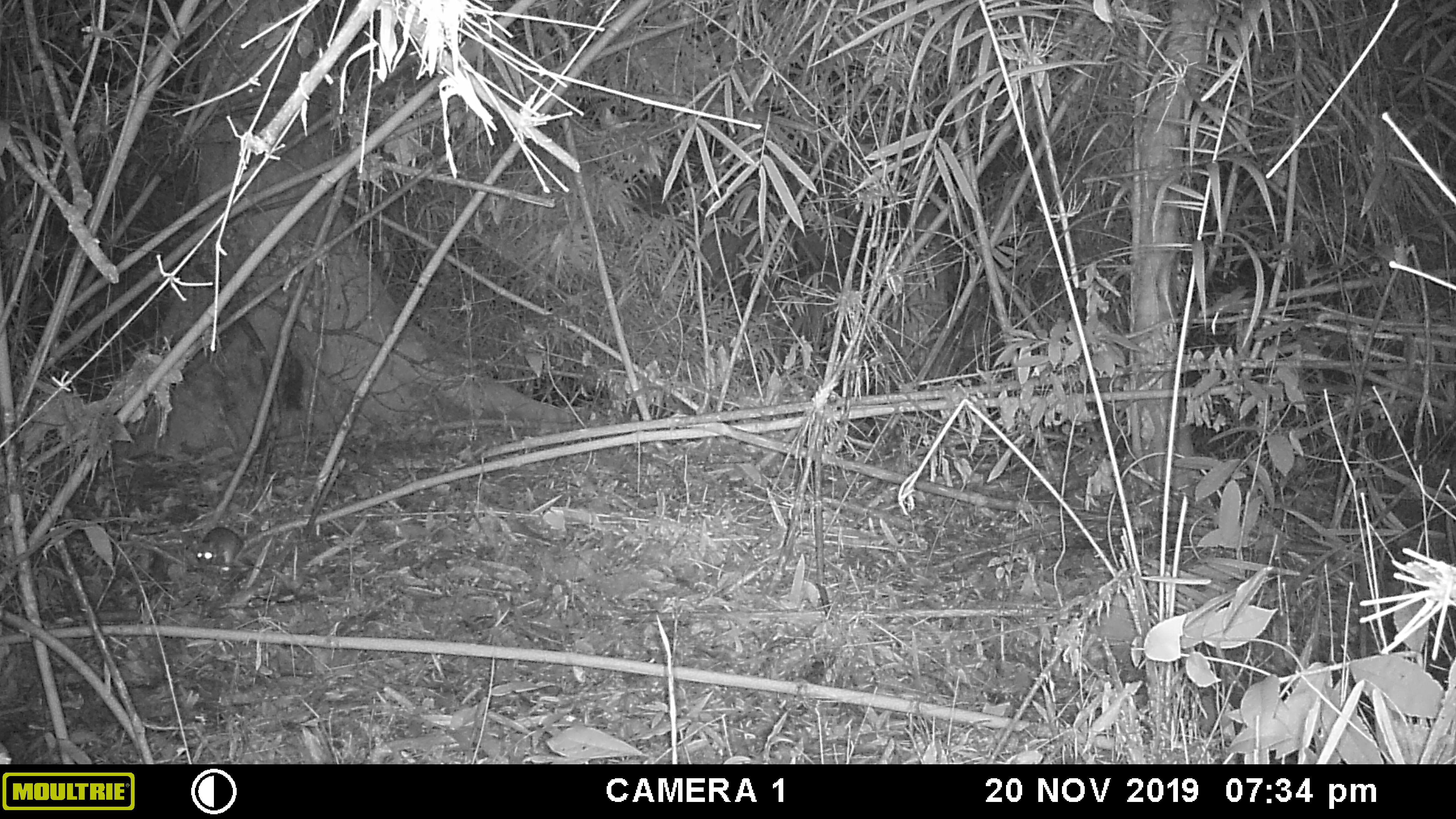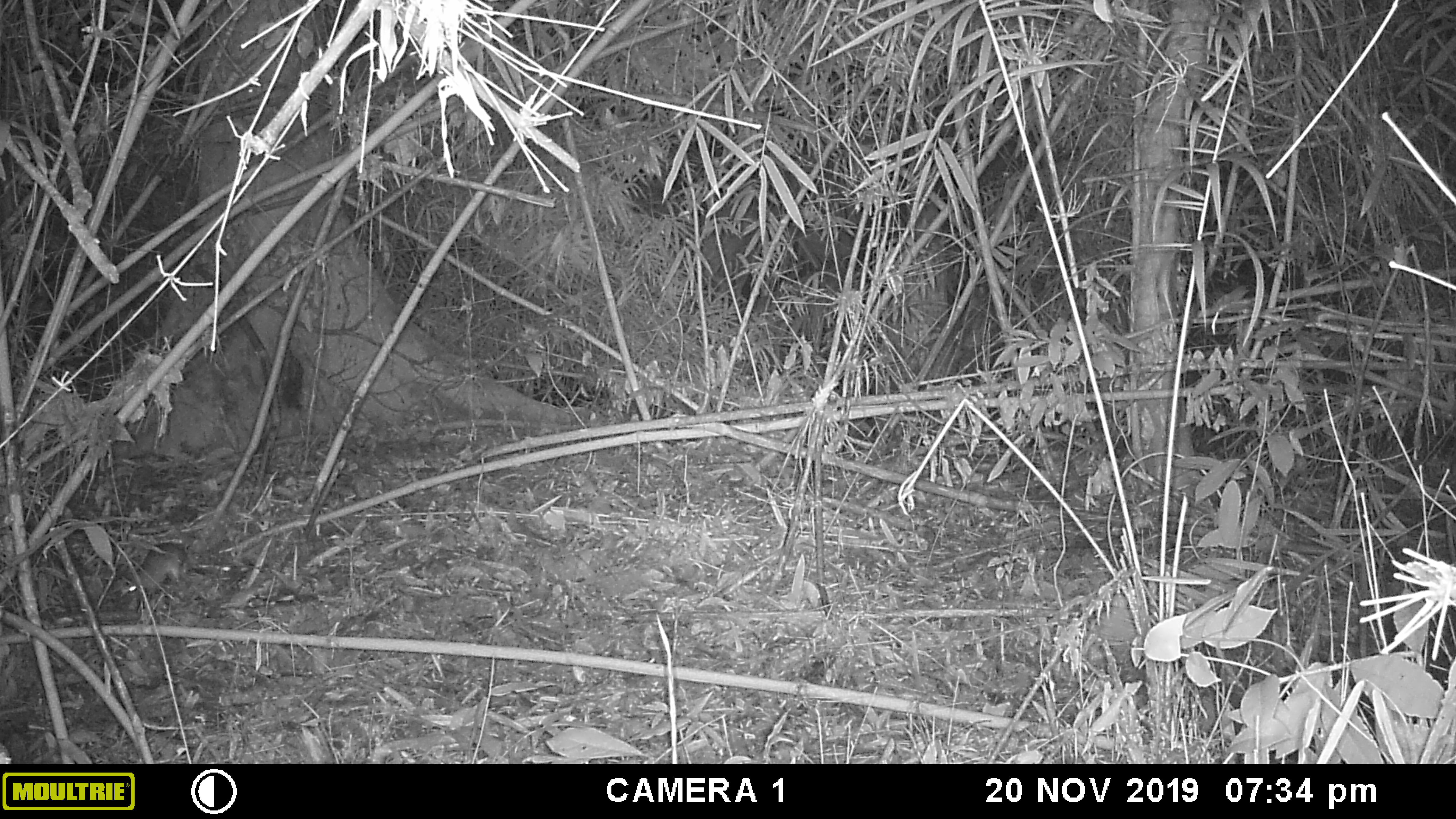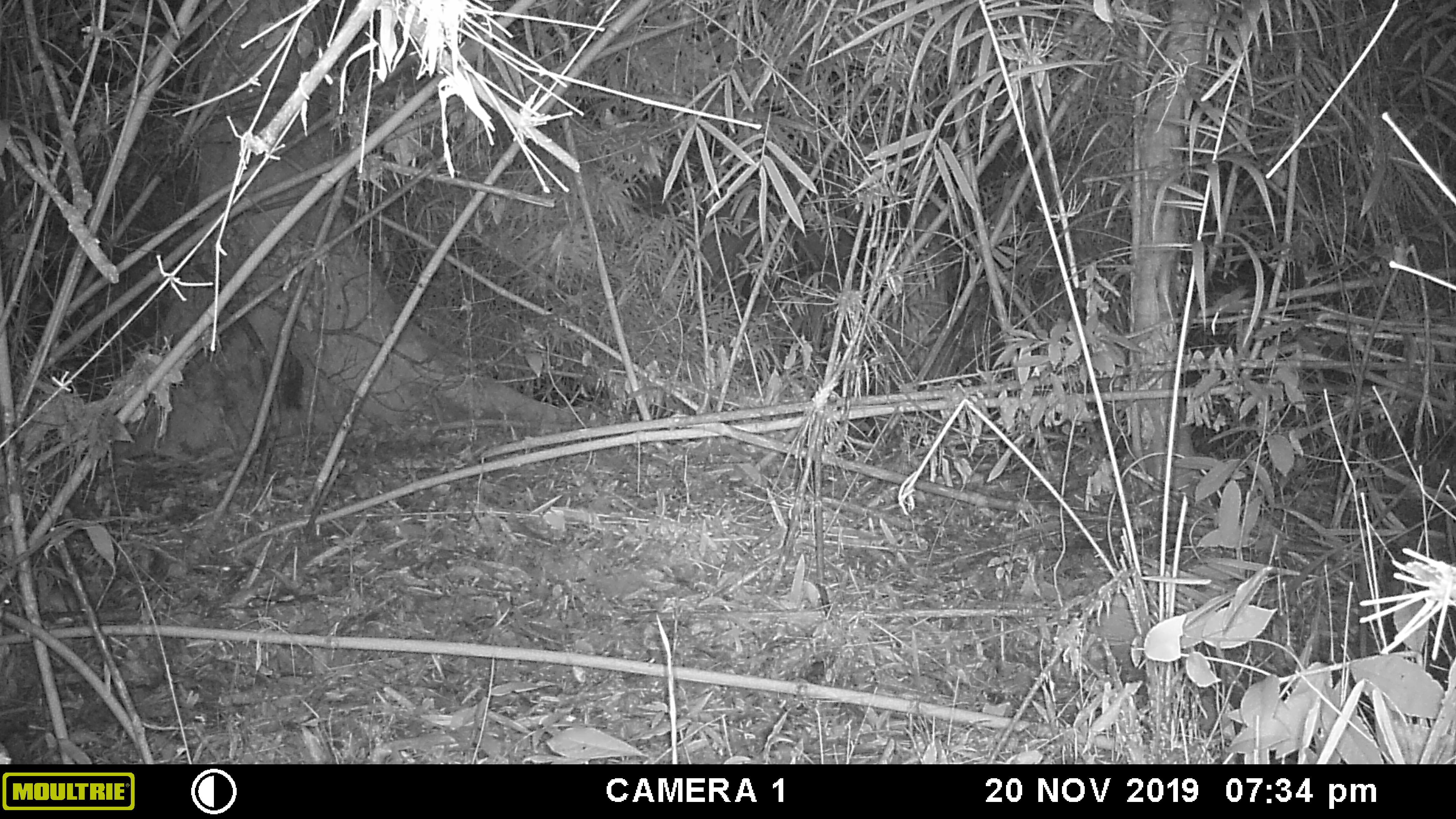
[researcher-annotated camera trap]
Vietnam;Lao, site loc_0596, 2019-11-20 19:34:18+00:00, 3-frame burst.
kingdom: Animalia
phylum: Chordata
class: Mammalia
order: Rodentia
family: Muridae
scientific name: Muridae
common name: old-world mice and rats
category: unidentified murid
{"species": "unidentified murid (old-world mice and rats) (Muridae)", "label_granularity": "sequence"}